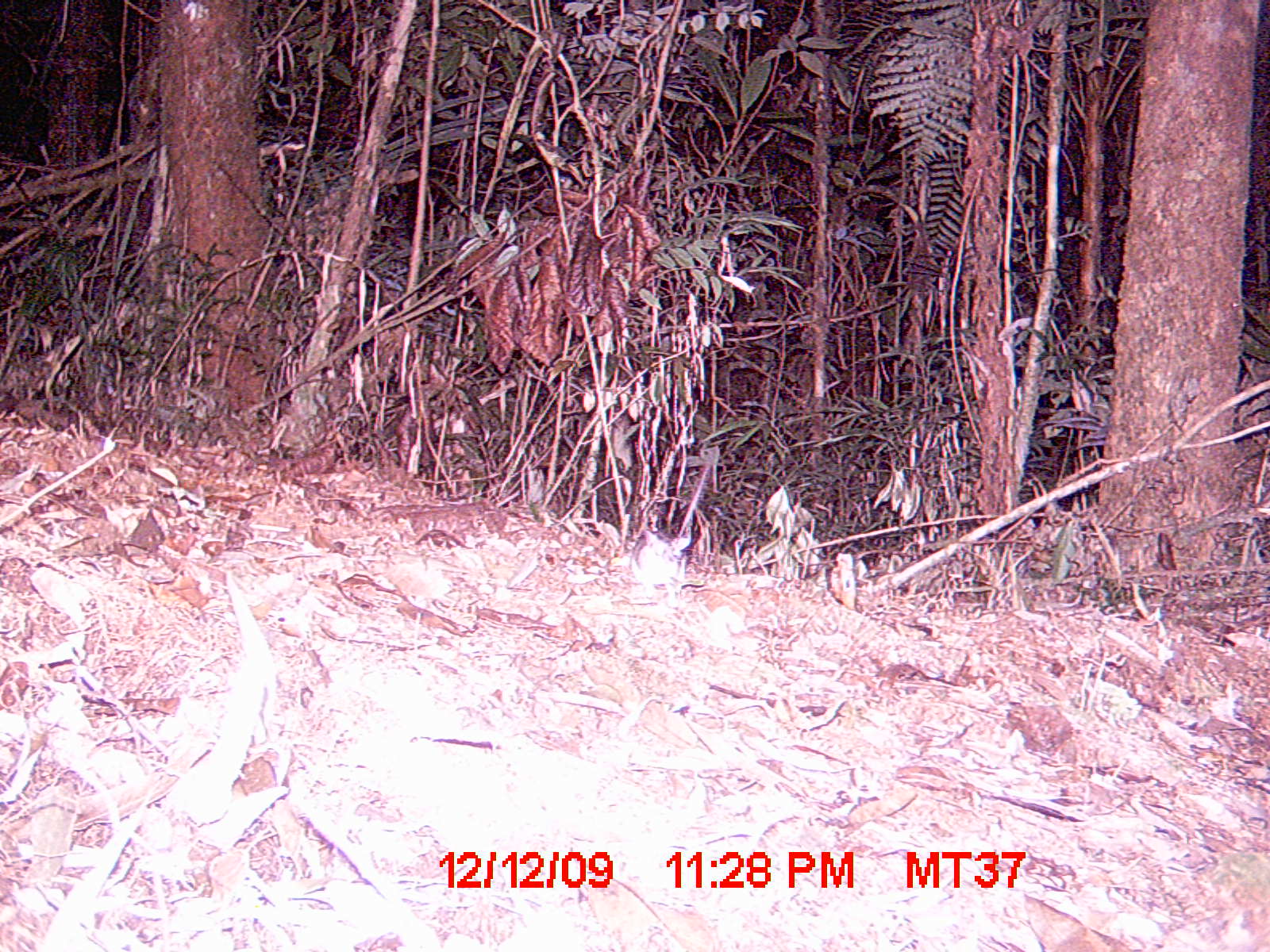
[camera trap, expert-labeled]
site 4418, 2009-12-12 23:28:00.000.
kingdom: Animalia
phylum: Chordata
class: Mammalia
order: Rodentia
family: Nesomyidae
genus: Eliurus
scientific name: Eliurus penicillatus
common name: white-tipped tufted-tailed rat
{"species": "Eliurus penicillatus (white-tipped tufted-tailed rat)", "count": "1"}